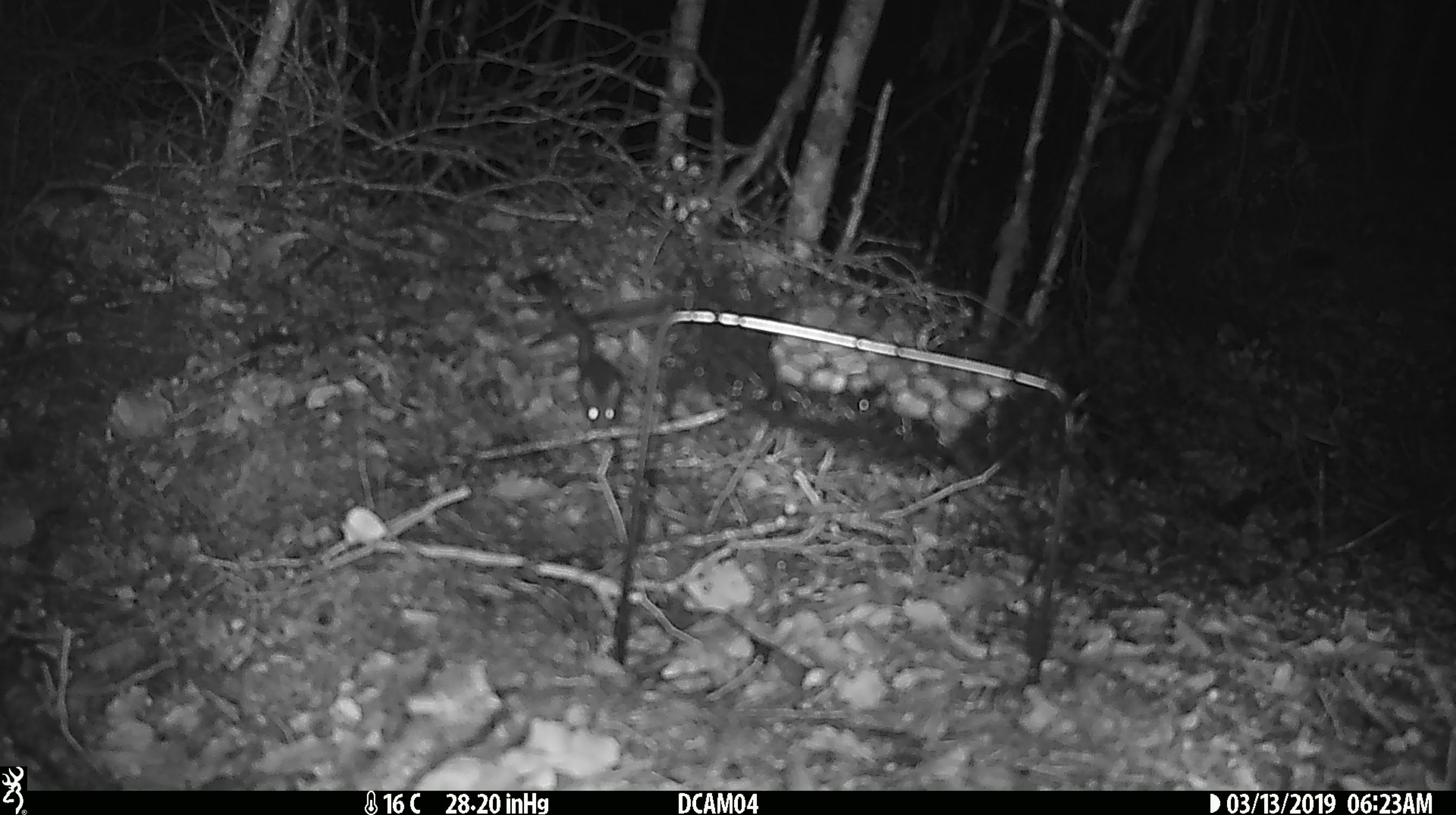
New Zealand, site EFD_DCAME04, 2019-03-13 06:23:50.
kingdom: Animalia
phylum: Chordata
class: Mammalia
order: Rodentia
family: Muridae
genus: Mus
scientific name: Mus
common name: mouse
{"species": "mouse (Mus)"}